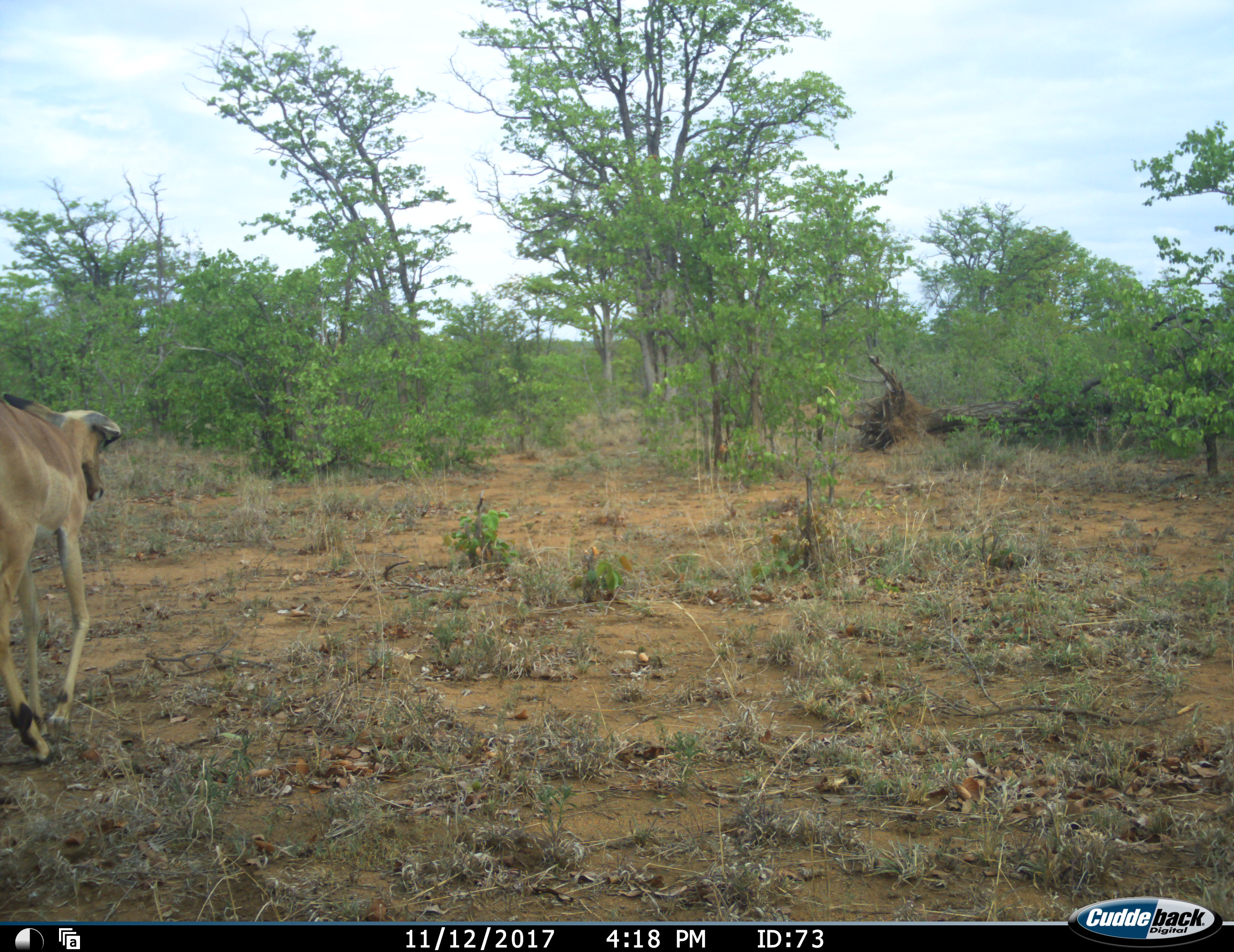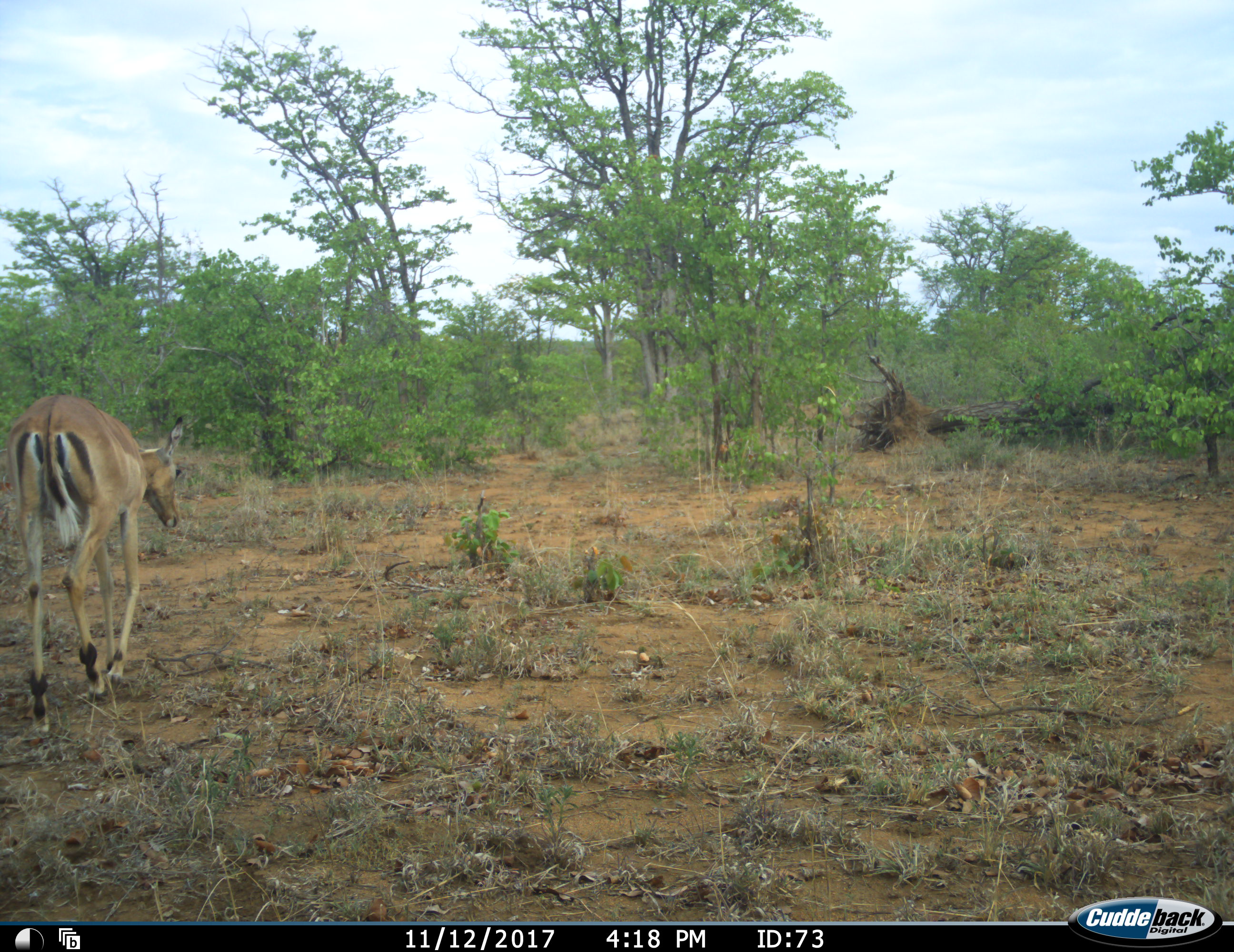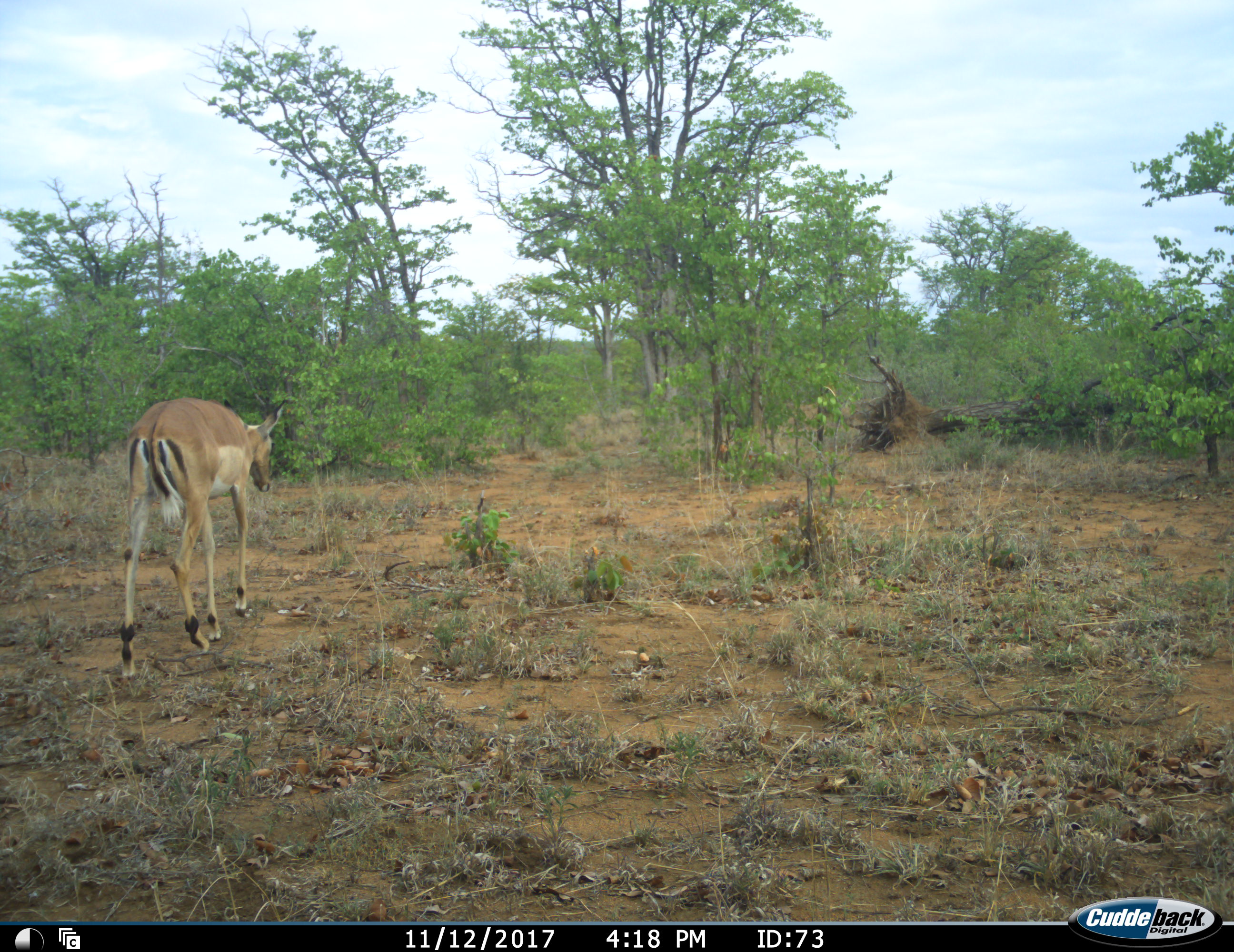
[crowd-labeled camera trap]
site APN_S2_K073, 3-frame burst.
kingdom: Animalia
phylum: Chordata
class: Mammalia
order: Artiodactyla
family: Bovidae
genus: Aepyceros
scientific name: Aepyceros melampus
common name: impala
Impala (Aepyceros melampus), count 1. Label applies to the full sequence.